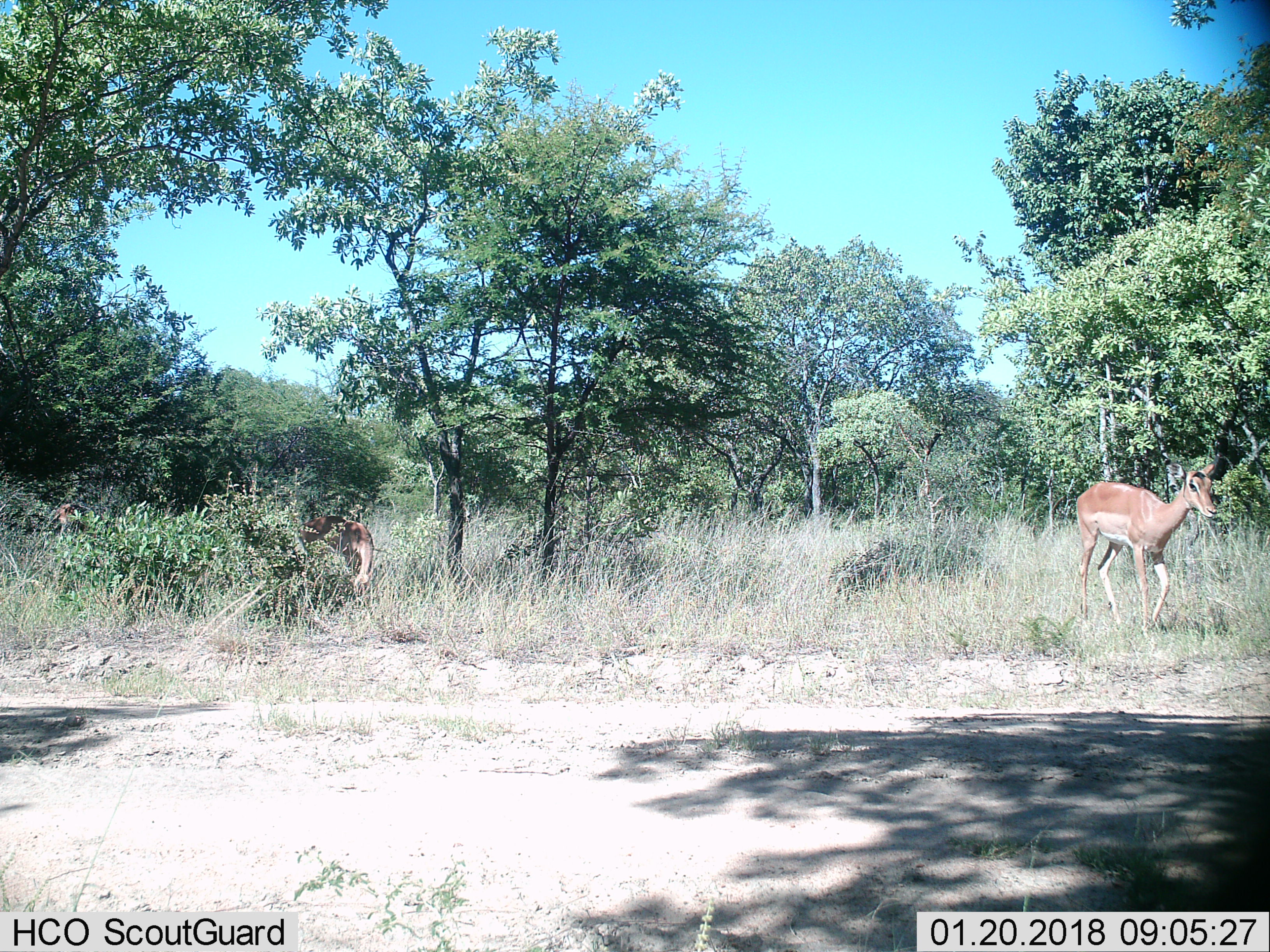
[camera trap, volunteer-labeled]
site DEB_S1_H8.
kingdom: Animalia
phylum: Chordata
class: Mammalia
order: Artiodactyla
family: Bovidae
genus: Aepyceros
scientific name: Aepyceros melampus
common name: impala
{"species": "impala (Aepyceros melampus)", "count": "2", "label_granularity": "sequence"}